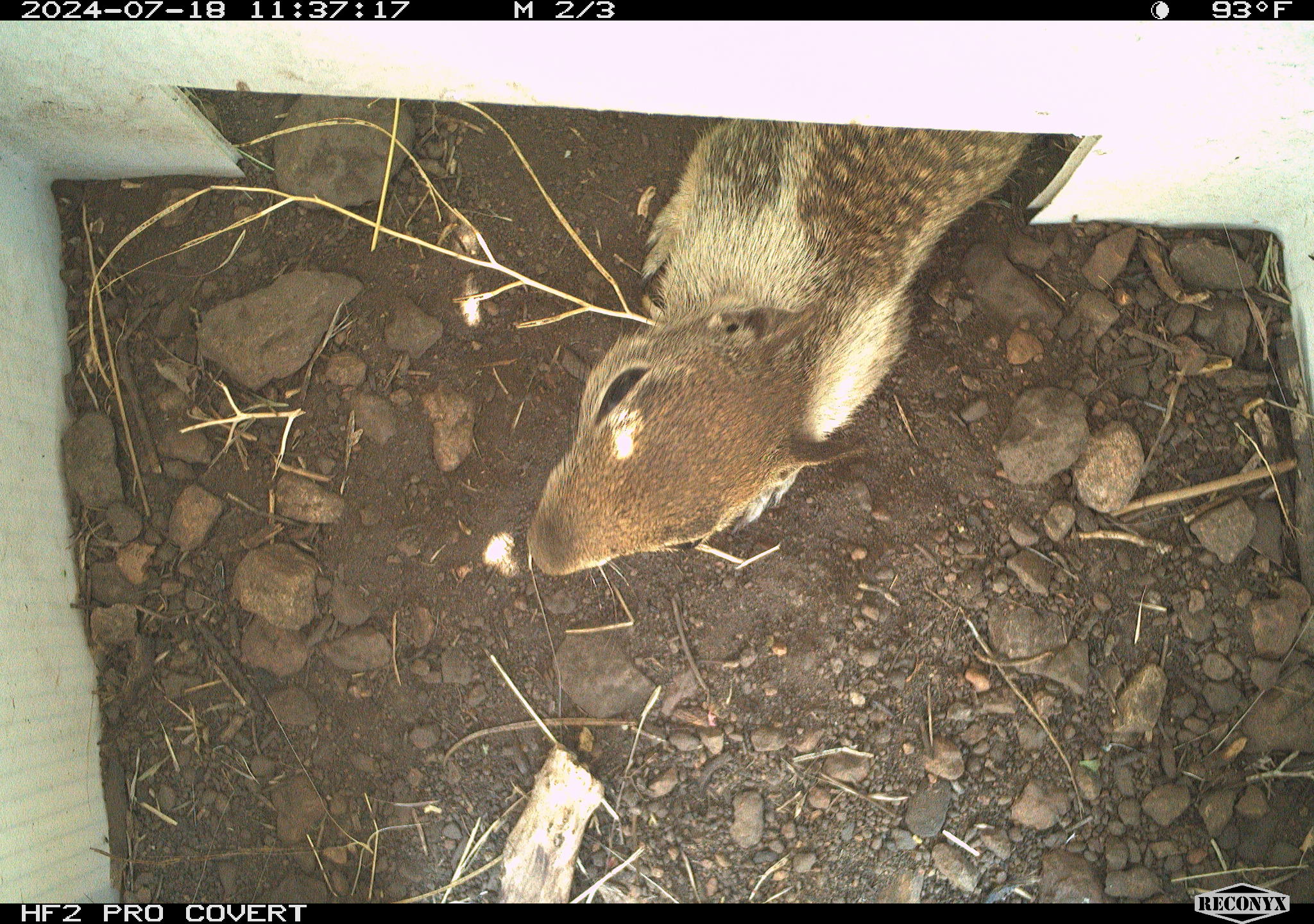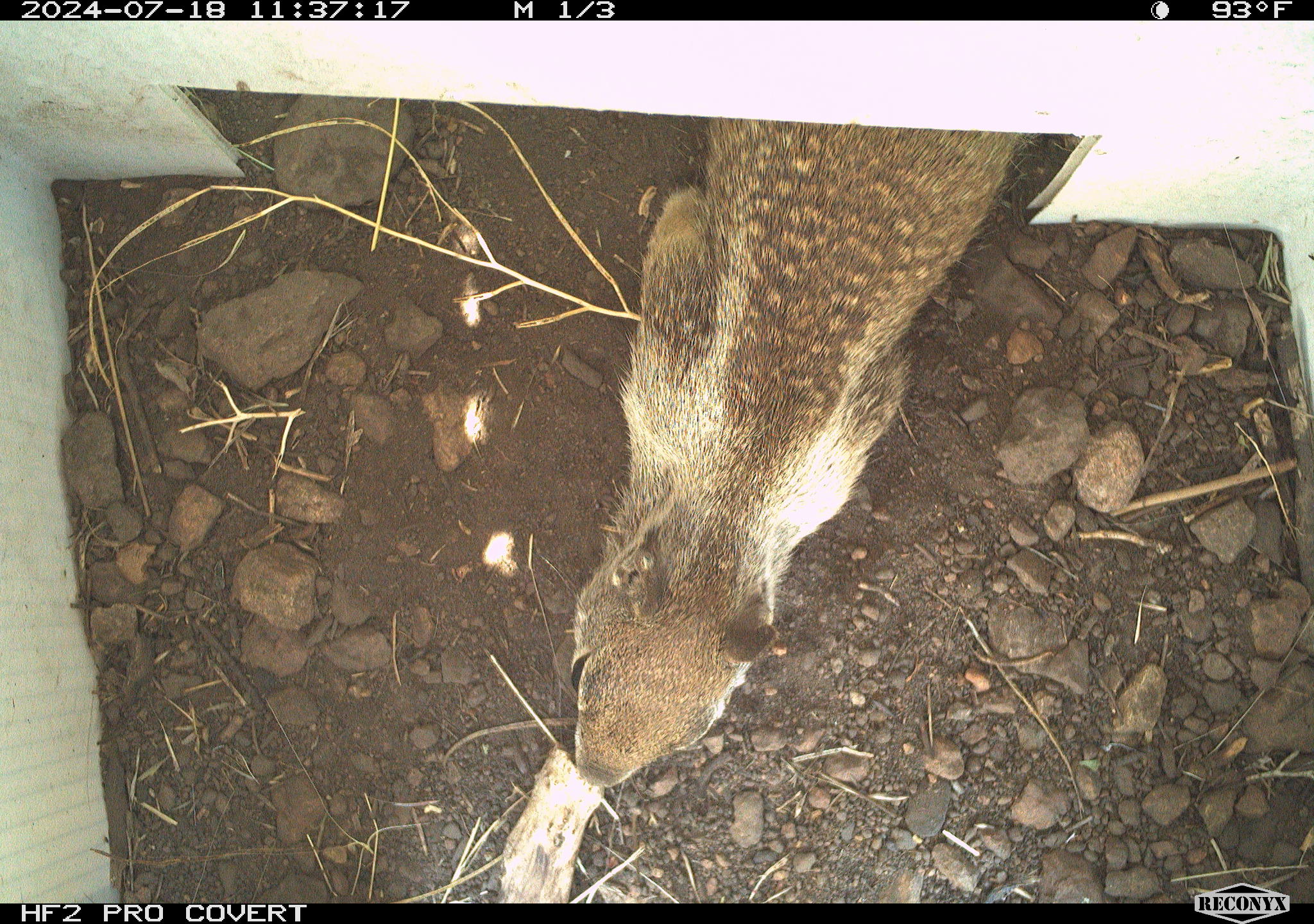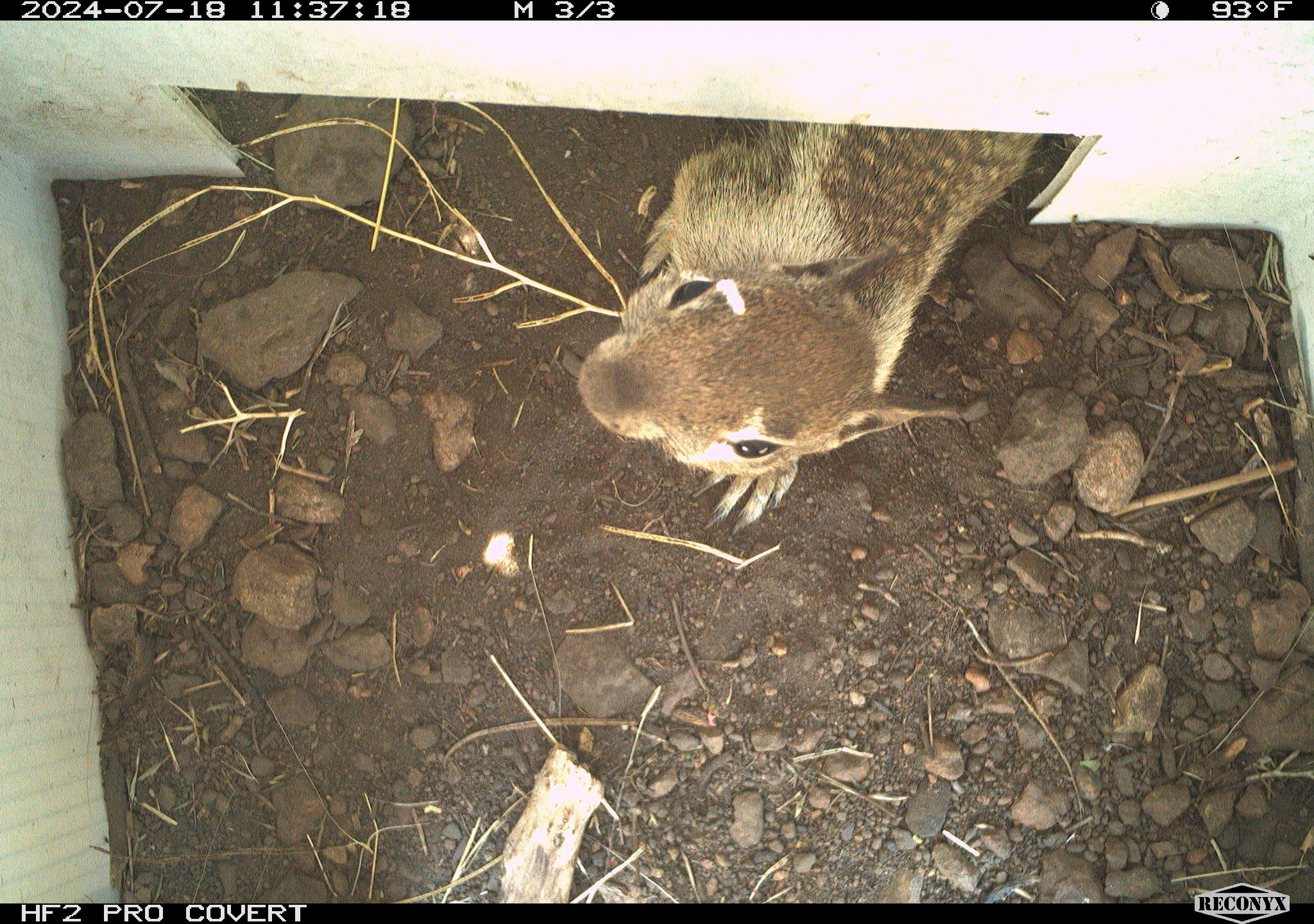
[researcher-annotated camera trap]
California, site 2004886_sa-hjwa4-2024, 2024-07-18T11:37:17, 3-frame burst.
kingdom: Animalia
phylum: Chordata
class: Mammalia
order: Rodentia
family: Sciuridae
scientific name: Sciuridae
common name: squirrels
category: sciuridae family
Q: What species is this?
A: Sciuridae family (squirrels) (Sciuridae).